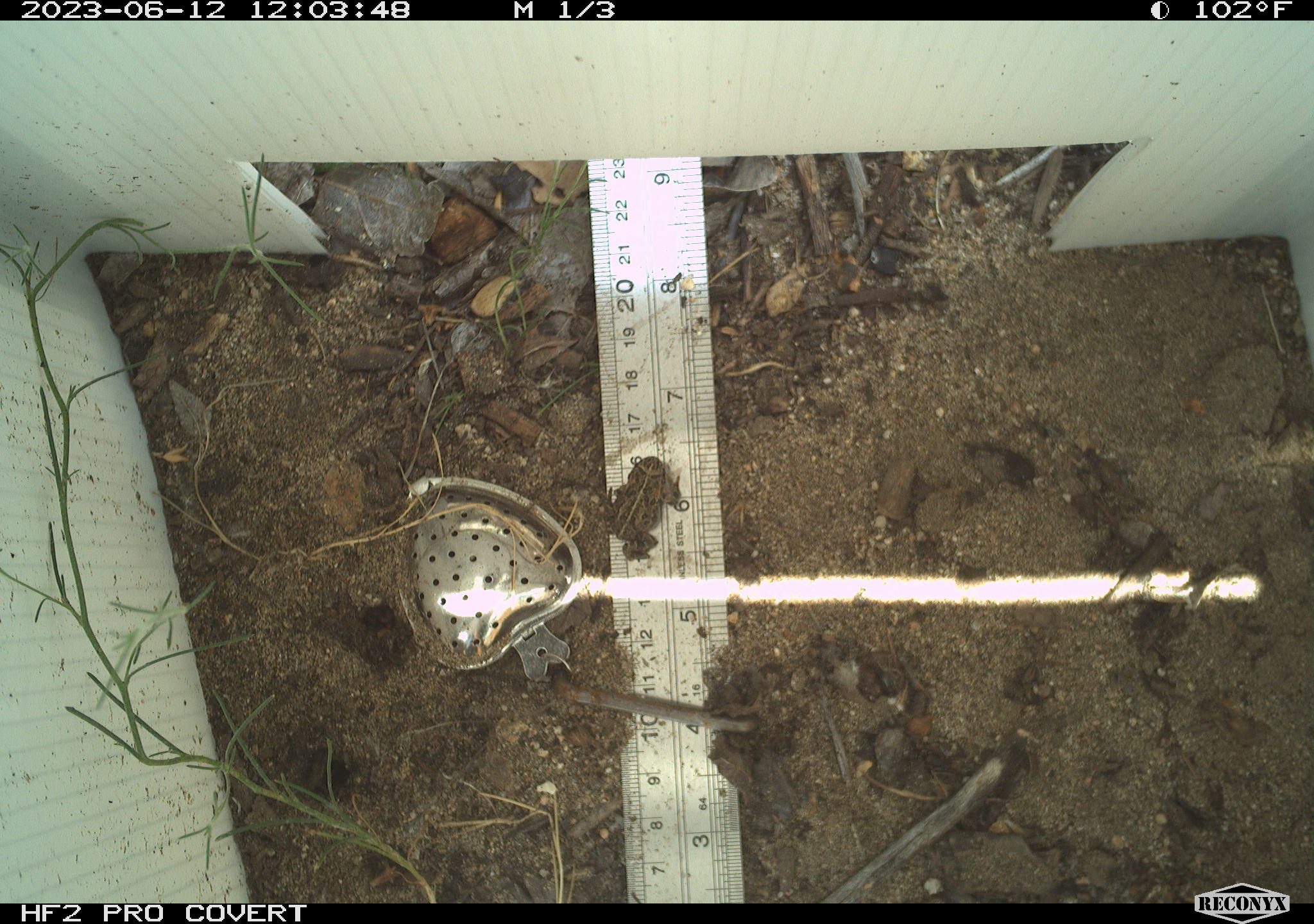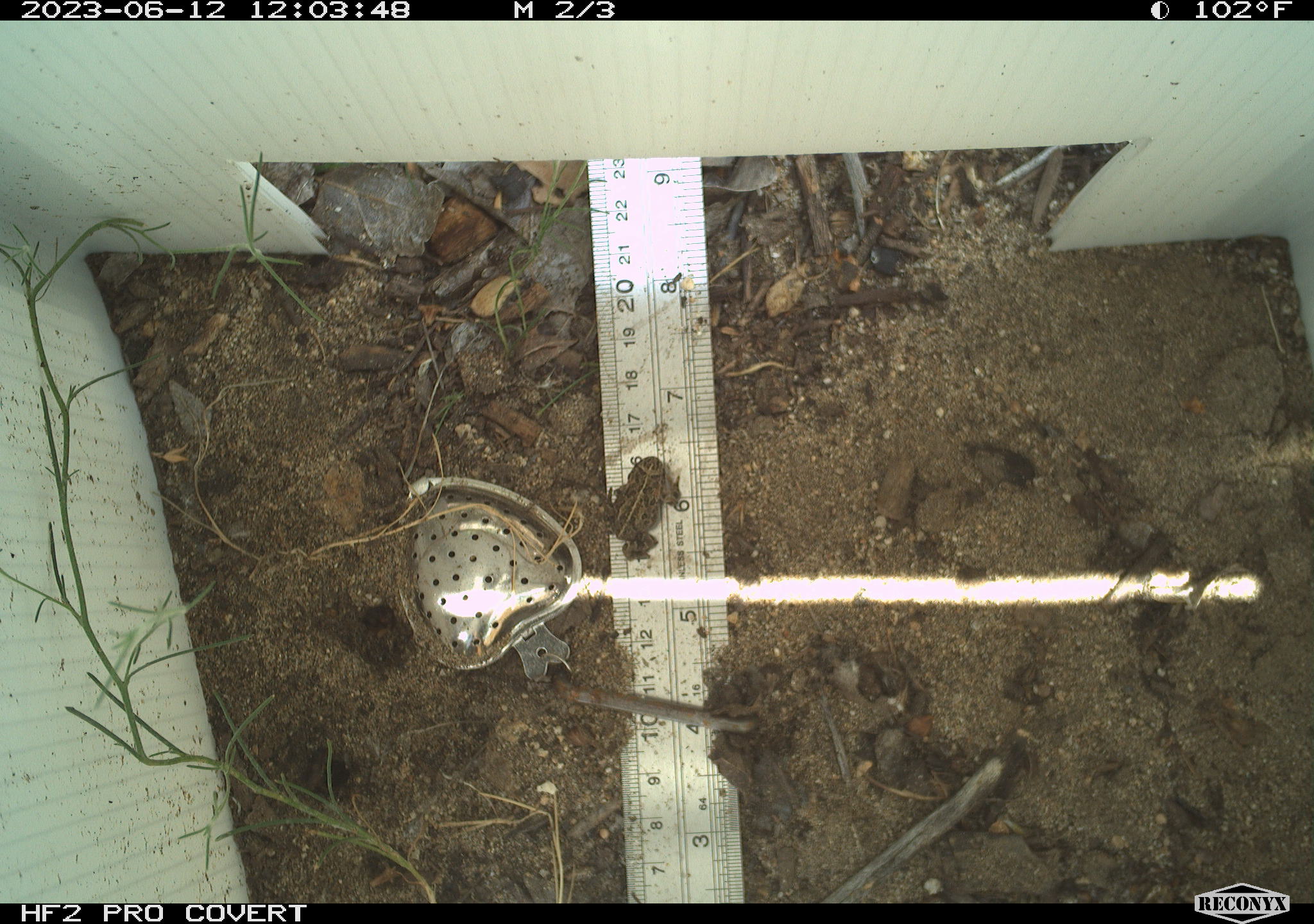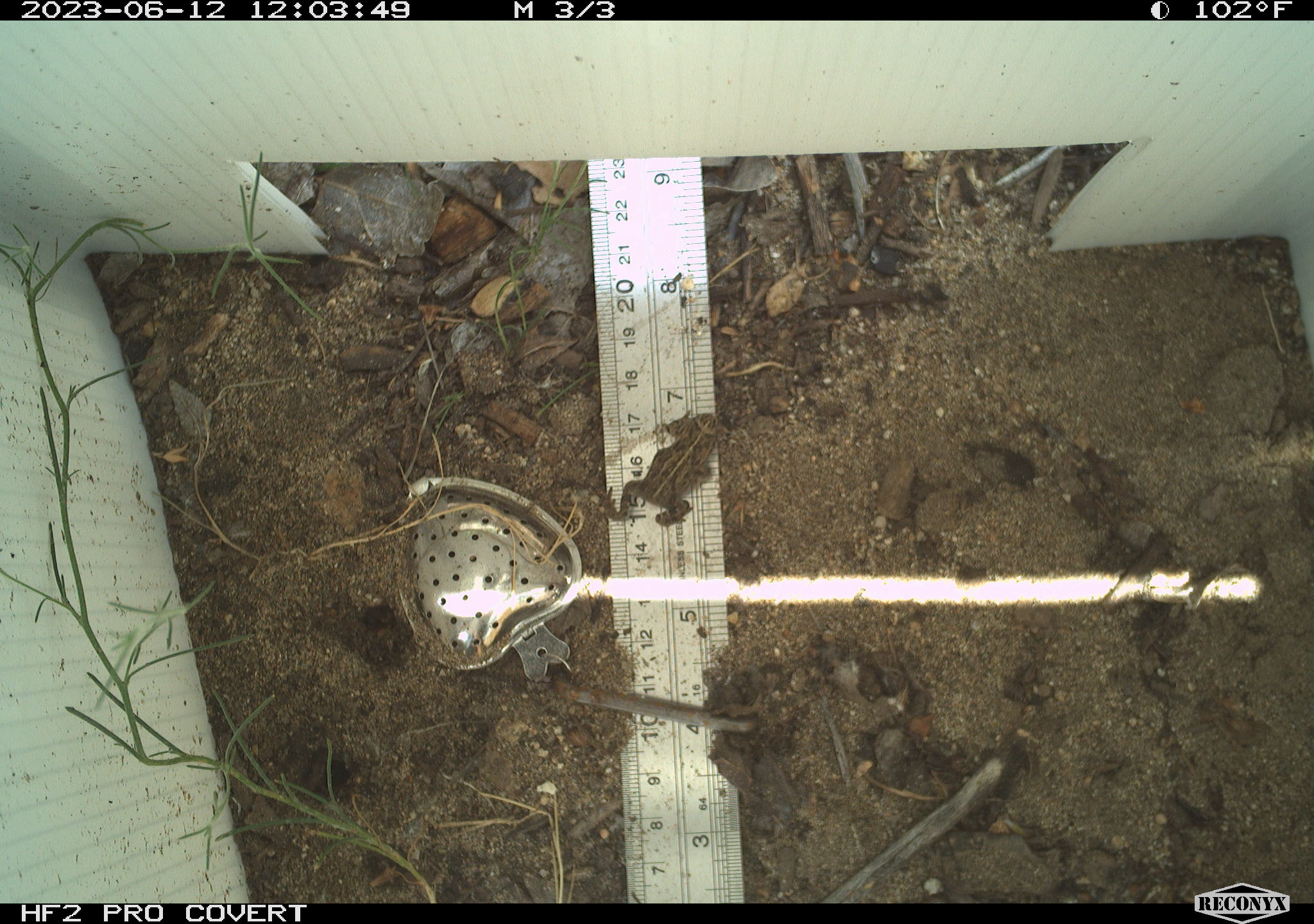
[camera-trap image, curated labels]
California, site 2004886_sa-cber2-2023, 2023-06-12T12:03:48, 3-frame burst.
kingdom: Animalia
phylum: Chordata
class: Amphibia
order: Anura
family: Bufonidae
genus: Anaxyrus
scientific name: Anaxyrus boreas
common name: western toad